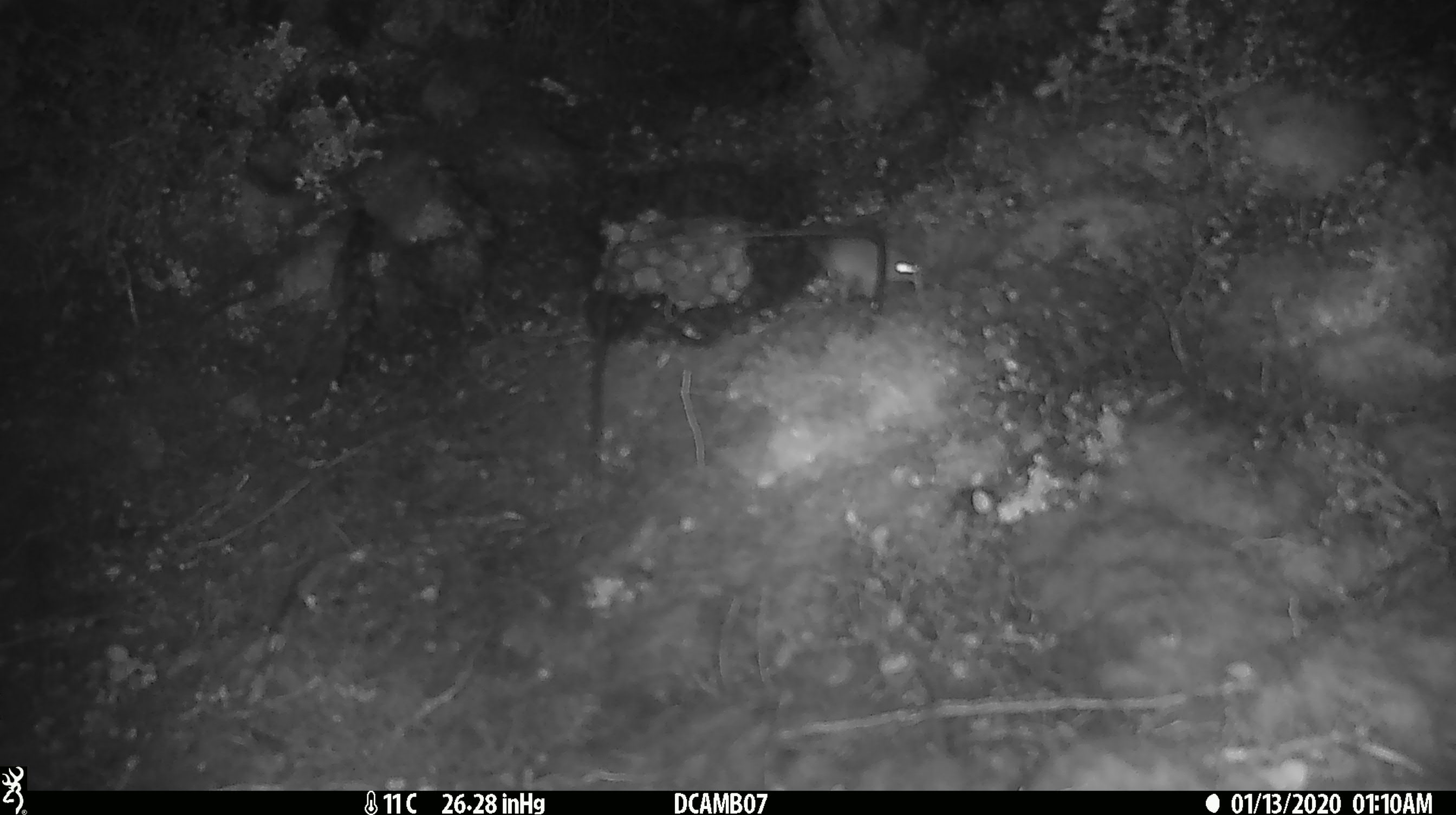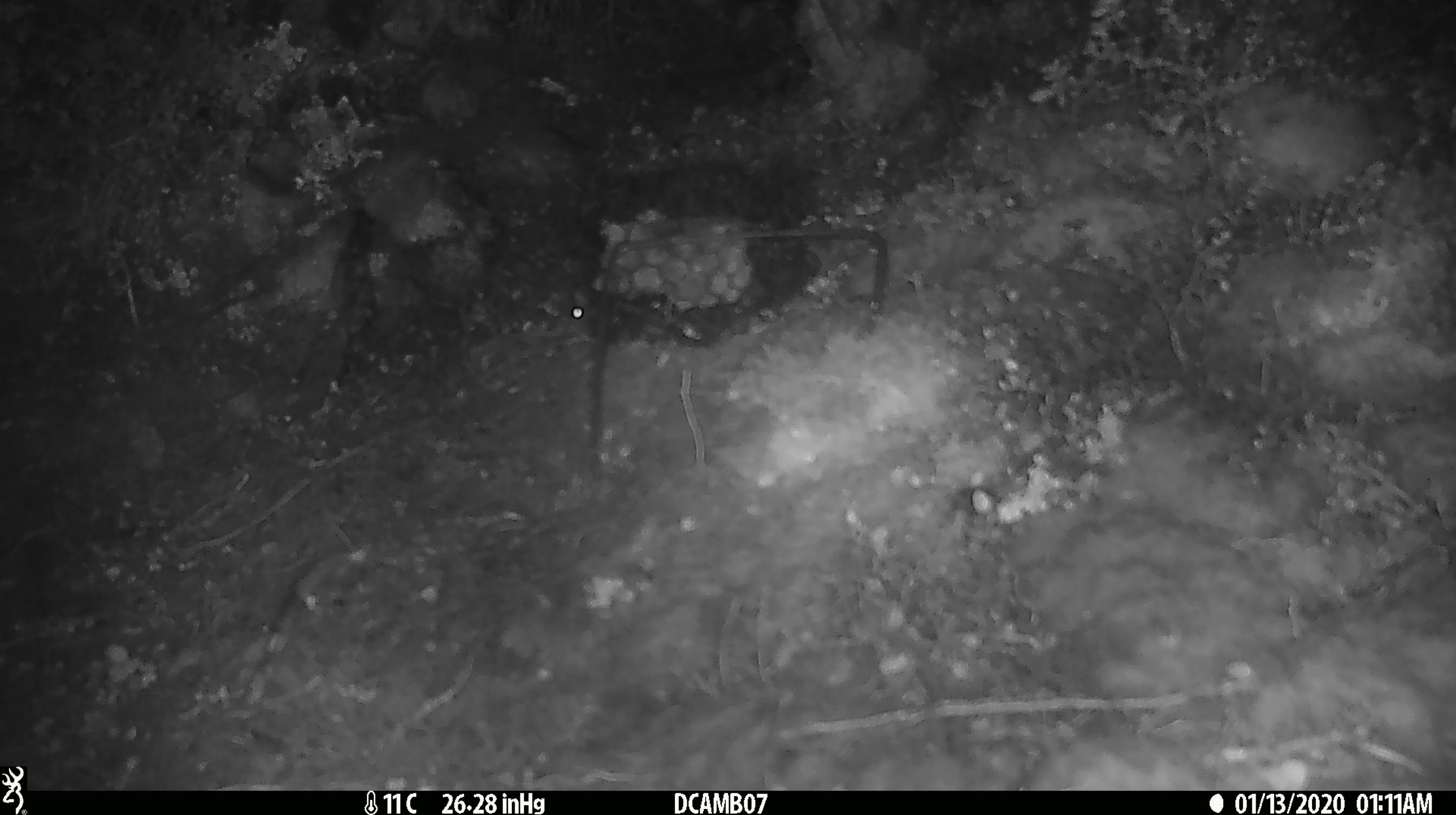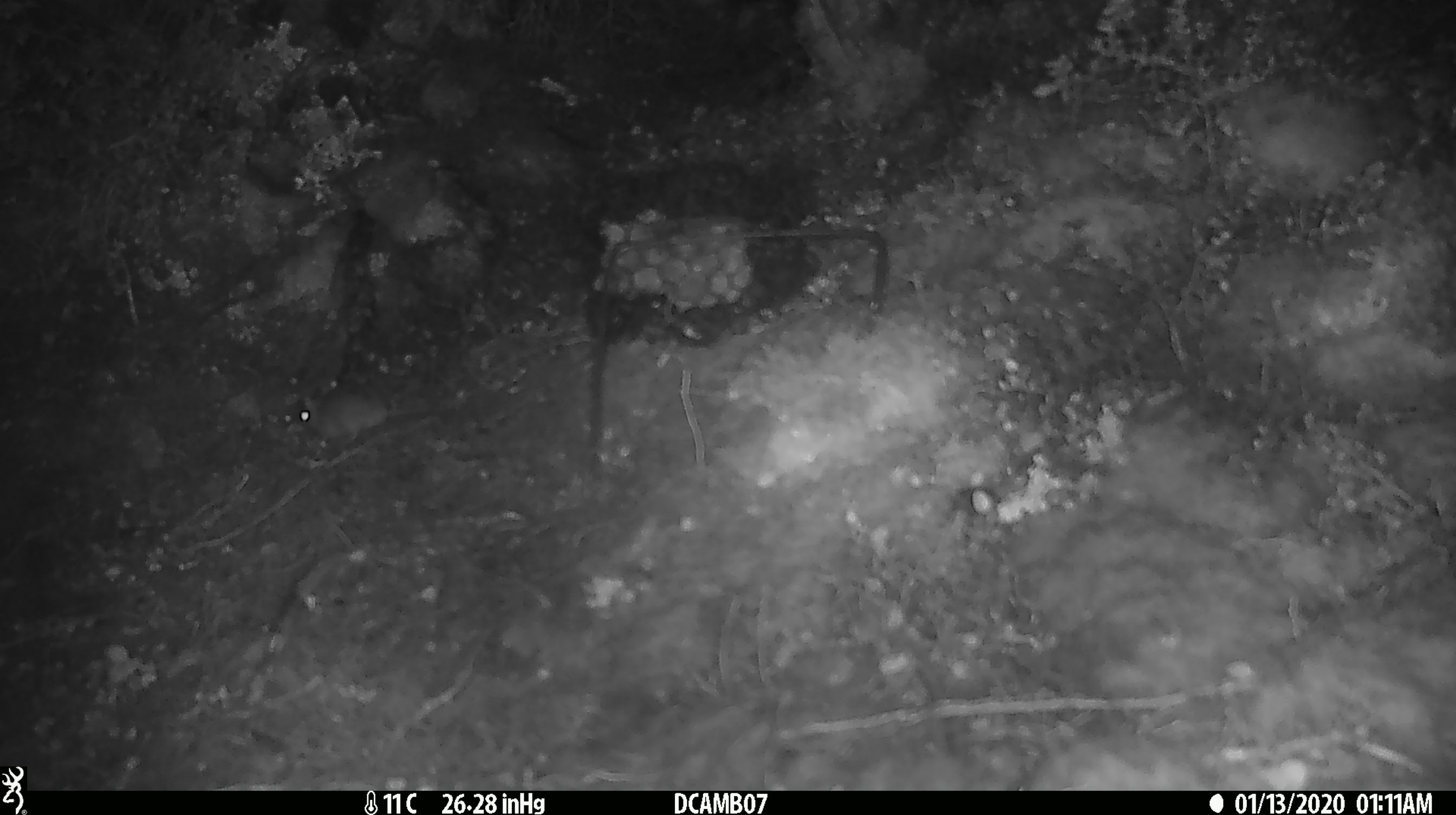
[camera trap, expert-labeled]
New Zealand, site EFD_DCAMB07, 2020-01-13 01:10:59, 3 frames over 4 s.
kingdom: Animalia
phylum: Chordata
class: Mammalia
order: Rodentia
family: Muridae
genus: Mus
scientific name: Mus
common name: mouse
Mouse (Mus).